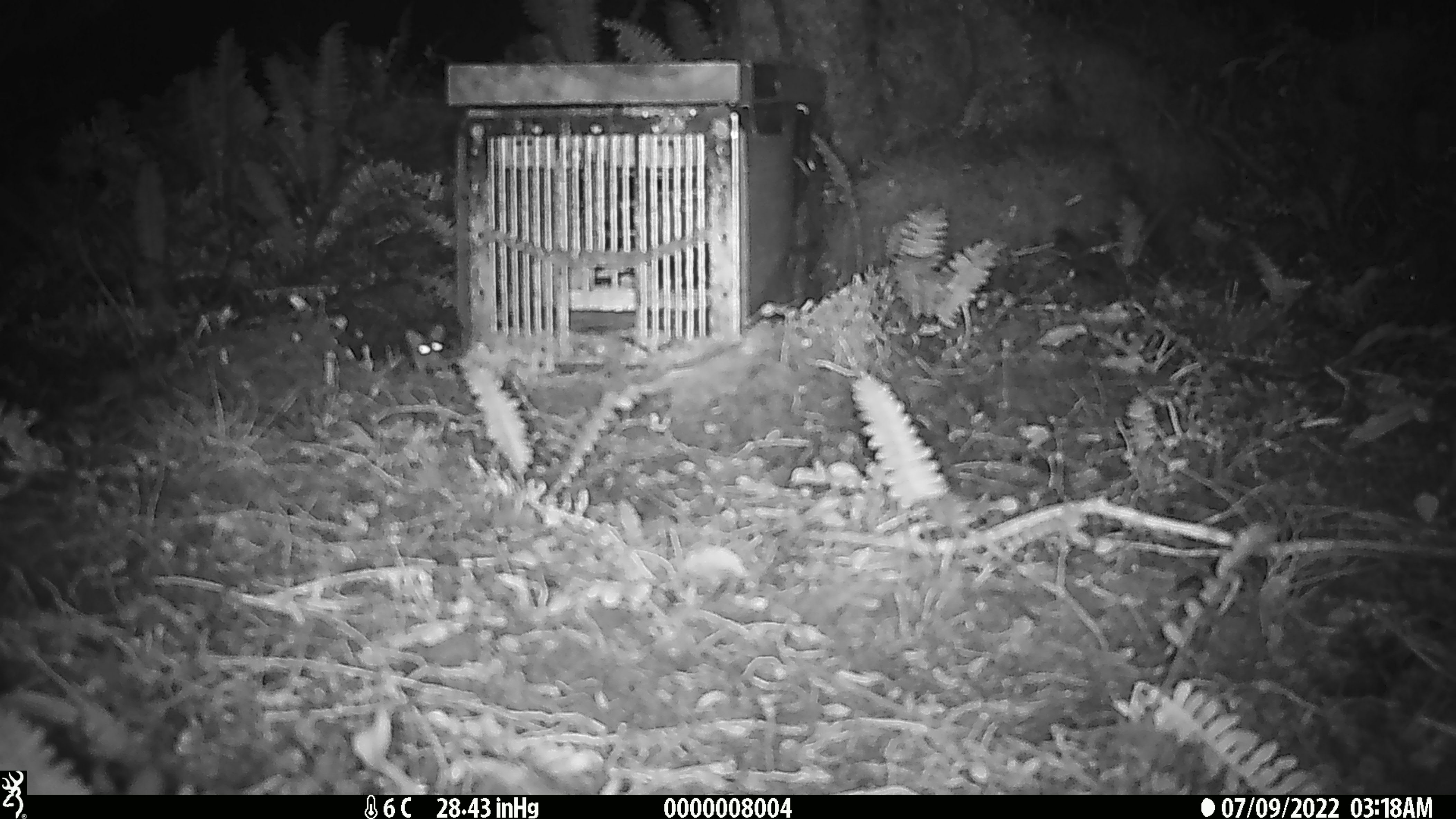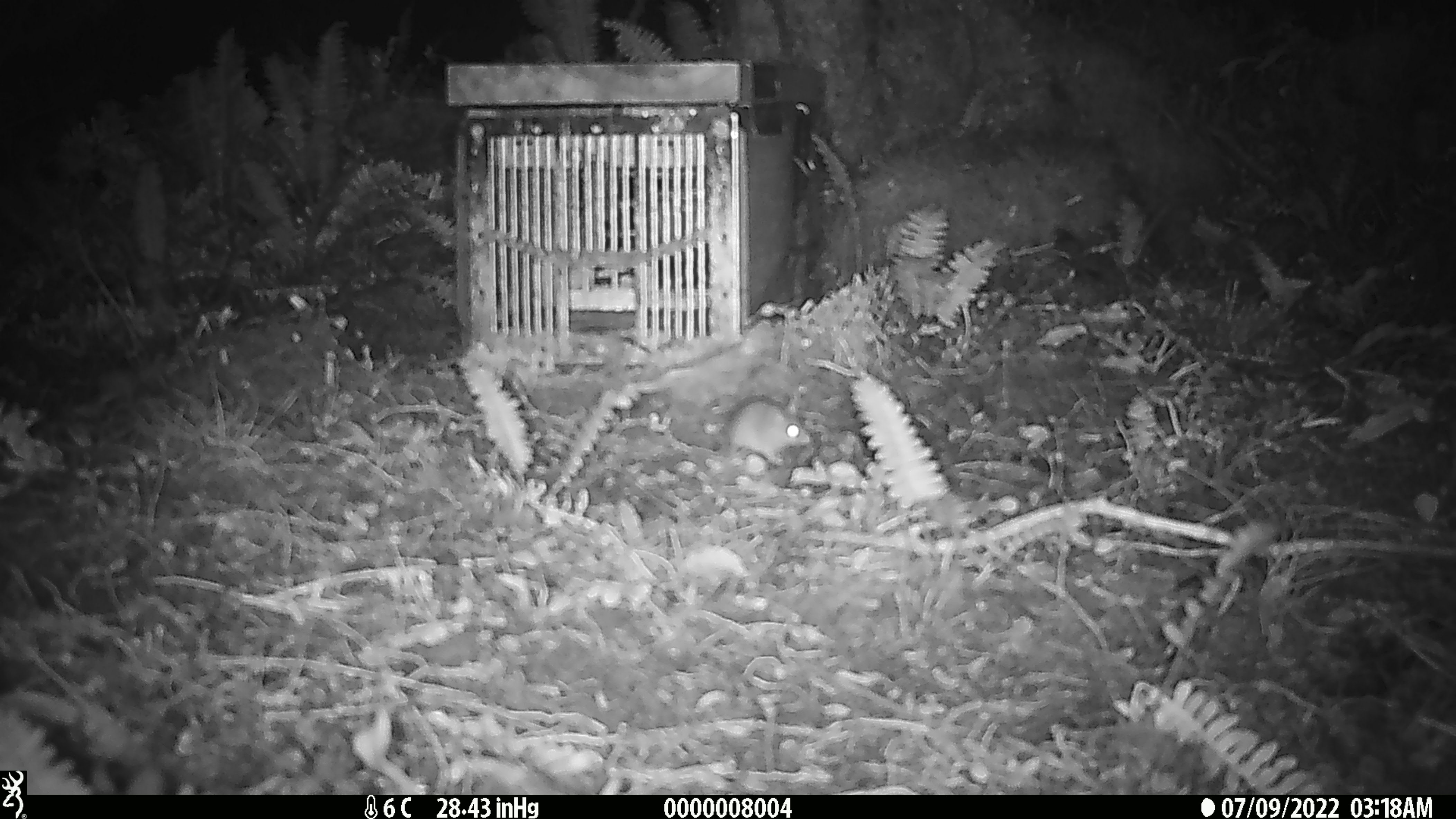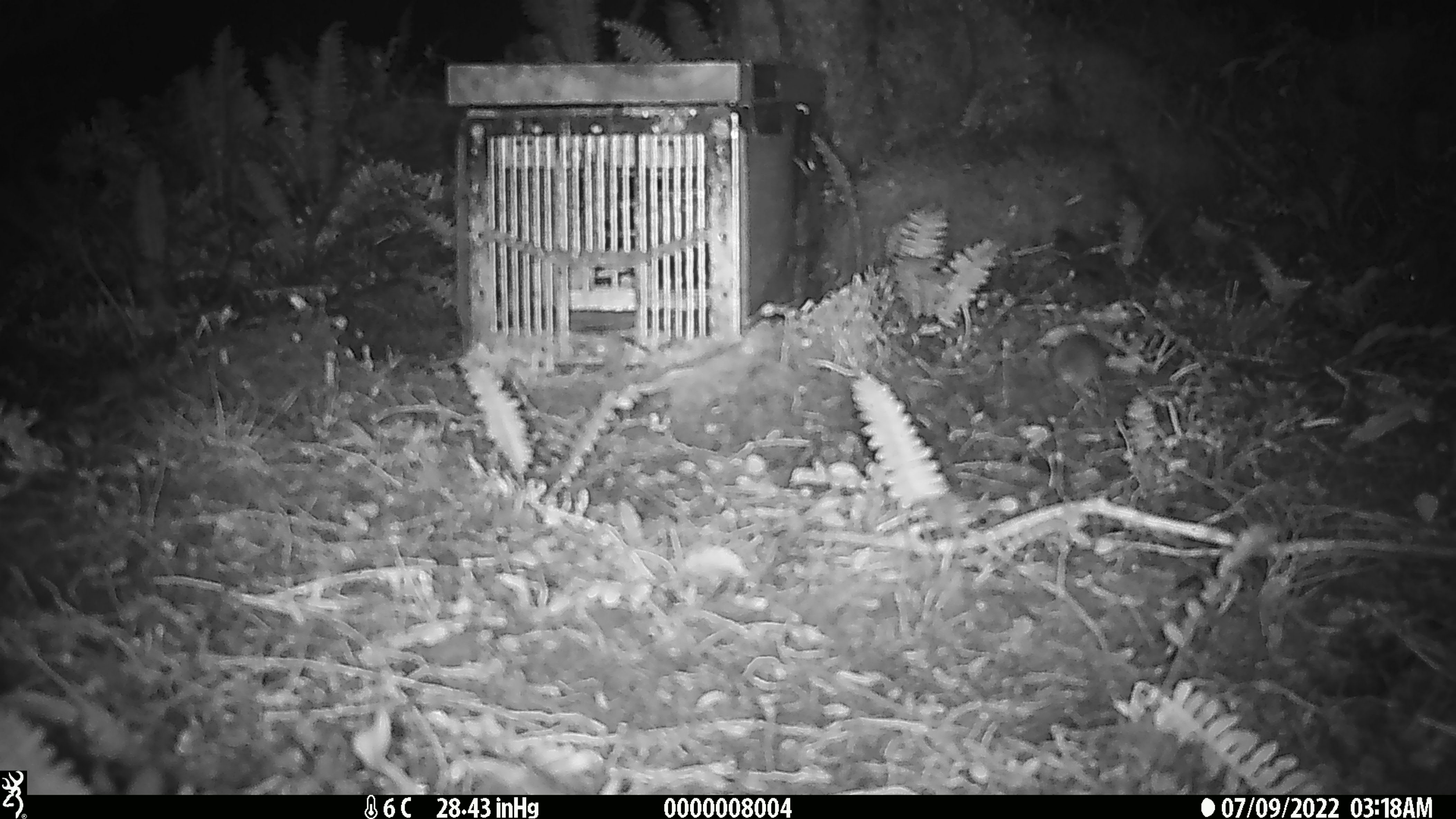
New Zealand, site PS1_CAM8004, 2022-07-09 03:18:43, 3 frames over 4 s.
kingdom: Animalia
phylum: Chordata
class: Mammalia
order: Rodentia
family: Muridae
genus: Mus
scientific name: Mus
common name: mouse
Mouse (Mus).